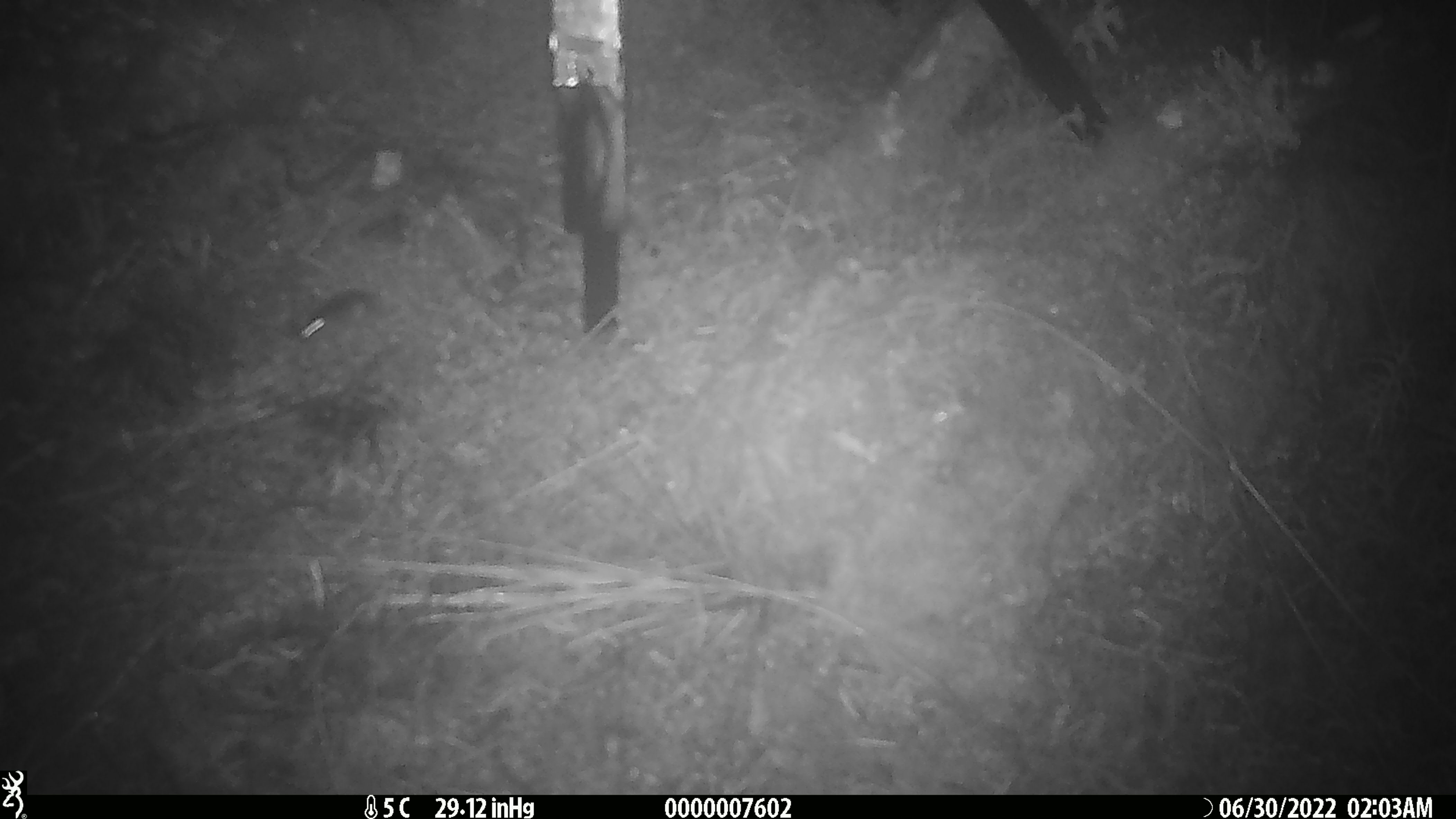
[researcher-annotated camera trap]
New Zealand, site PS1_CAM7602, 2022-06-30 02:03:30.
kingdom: Animalia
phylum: Chordata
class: Mammalia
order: Rodentia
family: Muridae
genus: Mus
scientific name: Mus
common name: mouse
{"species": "mouse (Mus)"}